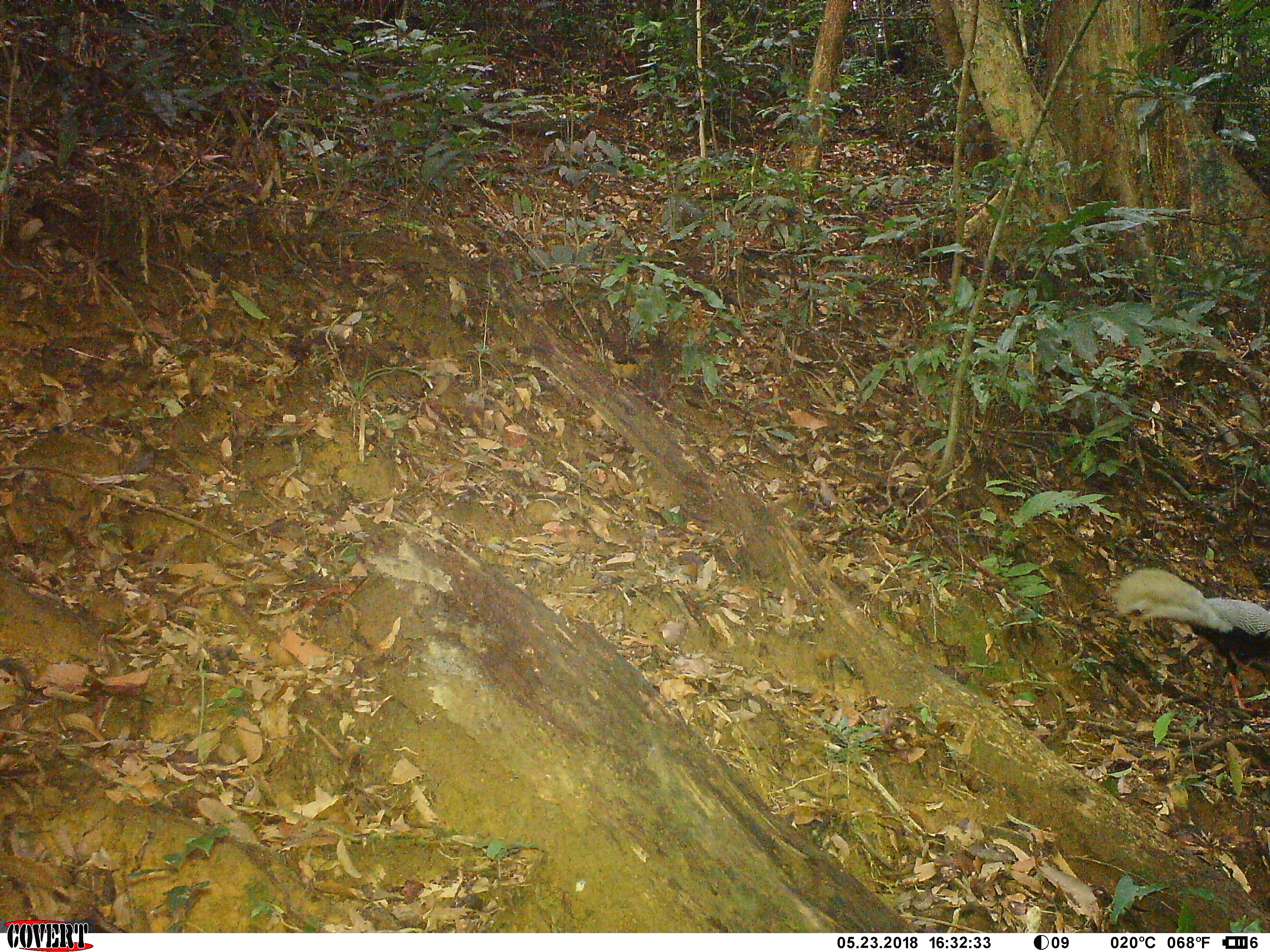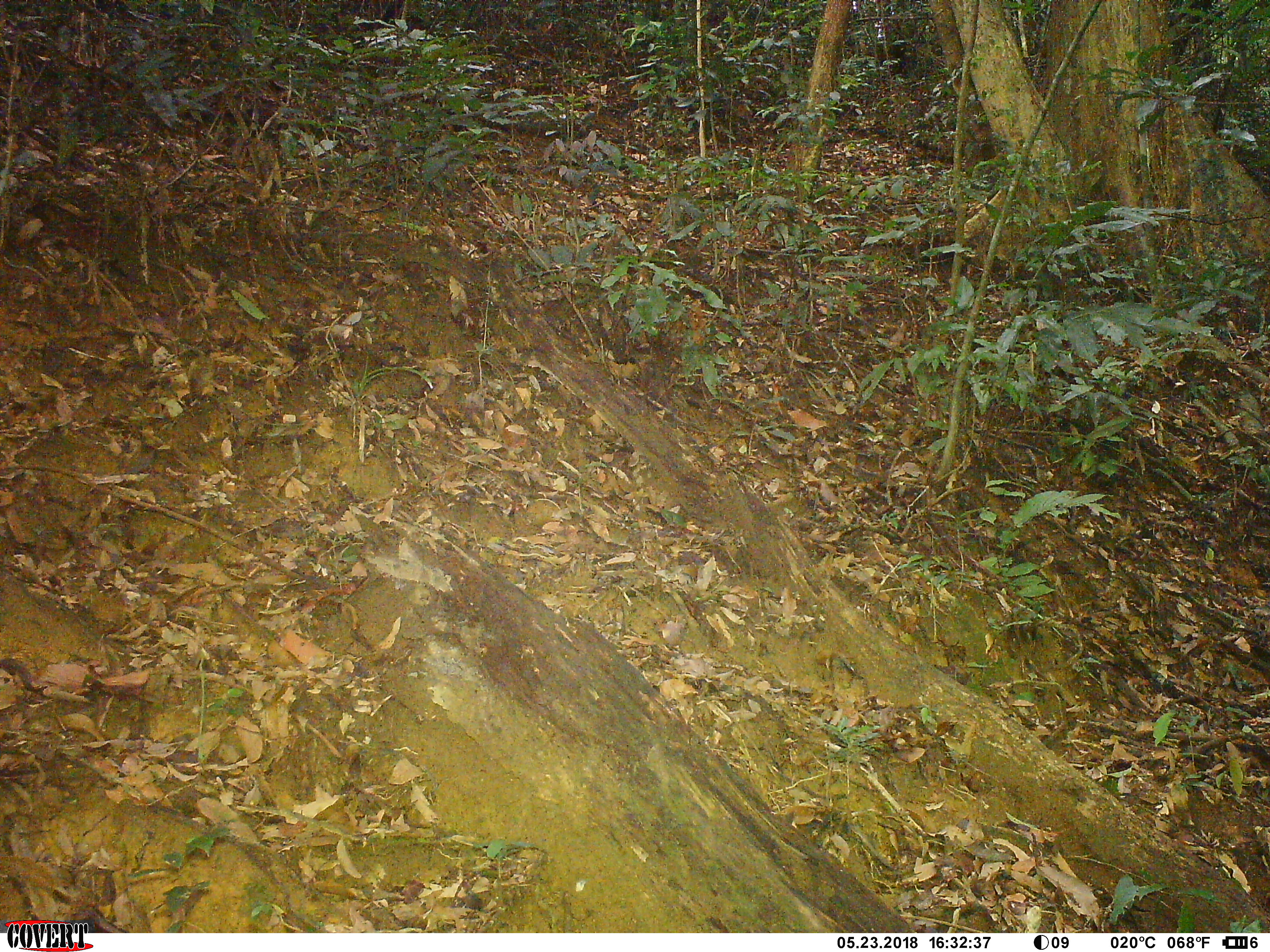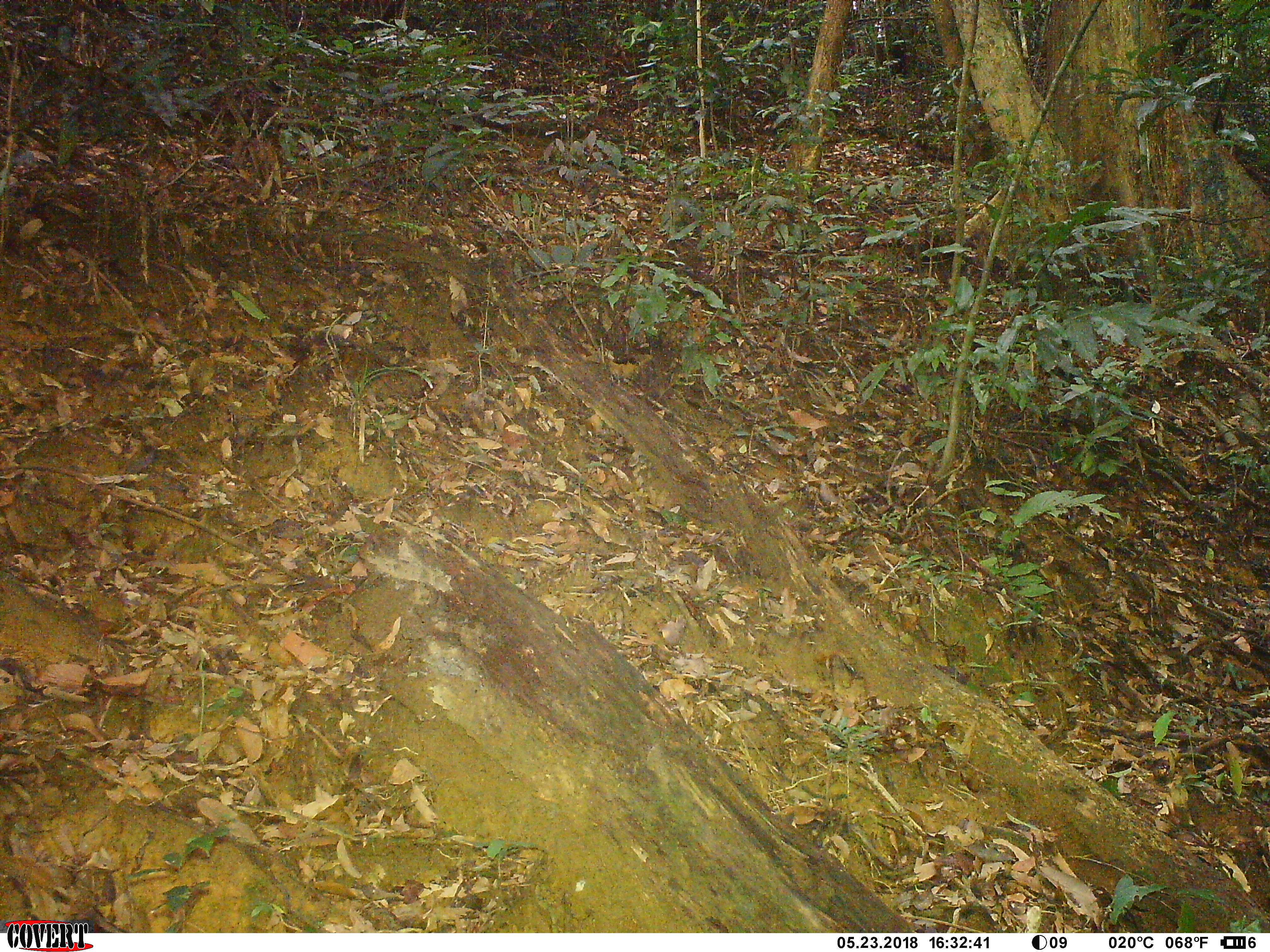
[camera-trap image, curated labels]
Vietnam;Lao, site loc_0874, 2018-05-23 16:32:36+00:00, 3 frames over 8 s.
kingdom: Animalia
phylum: Chordata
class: Aves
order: Galliformes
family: Phasianidae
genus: Lophura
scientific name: Lophura nycthemera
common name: silver pheasant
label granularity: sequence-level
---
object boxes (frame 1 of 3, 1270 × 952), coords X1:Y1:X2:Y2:
silver pheasant: 1113:568:1270:710